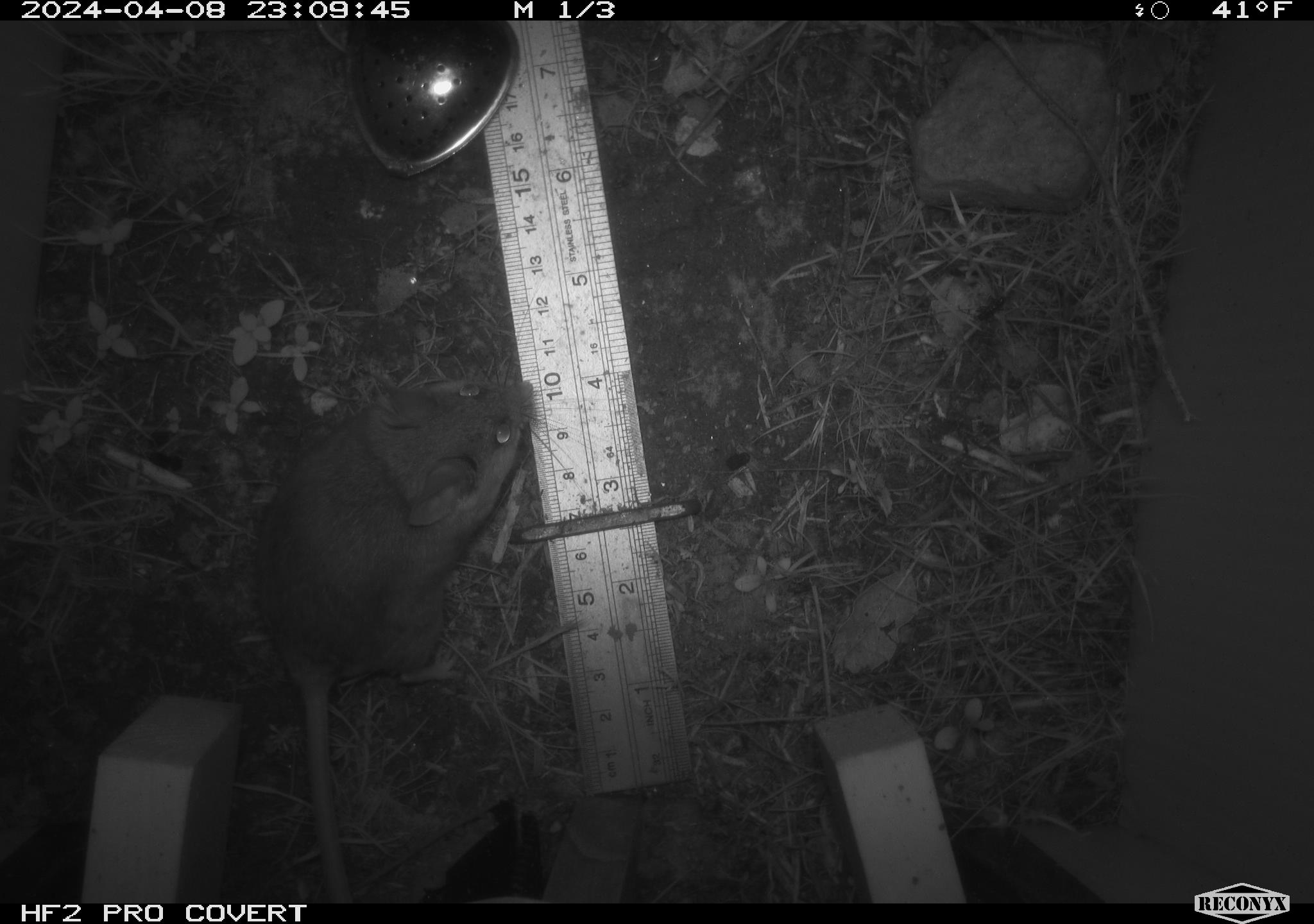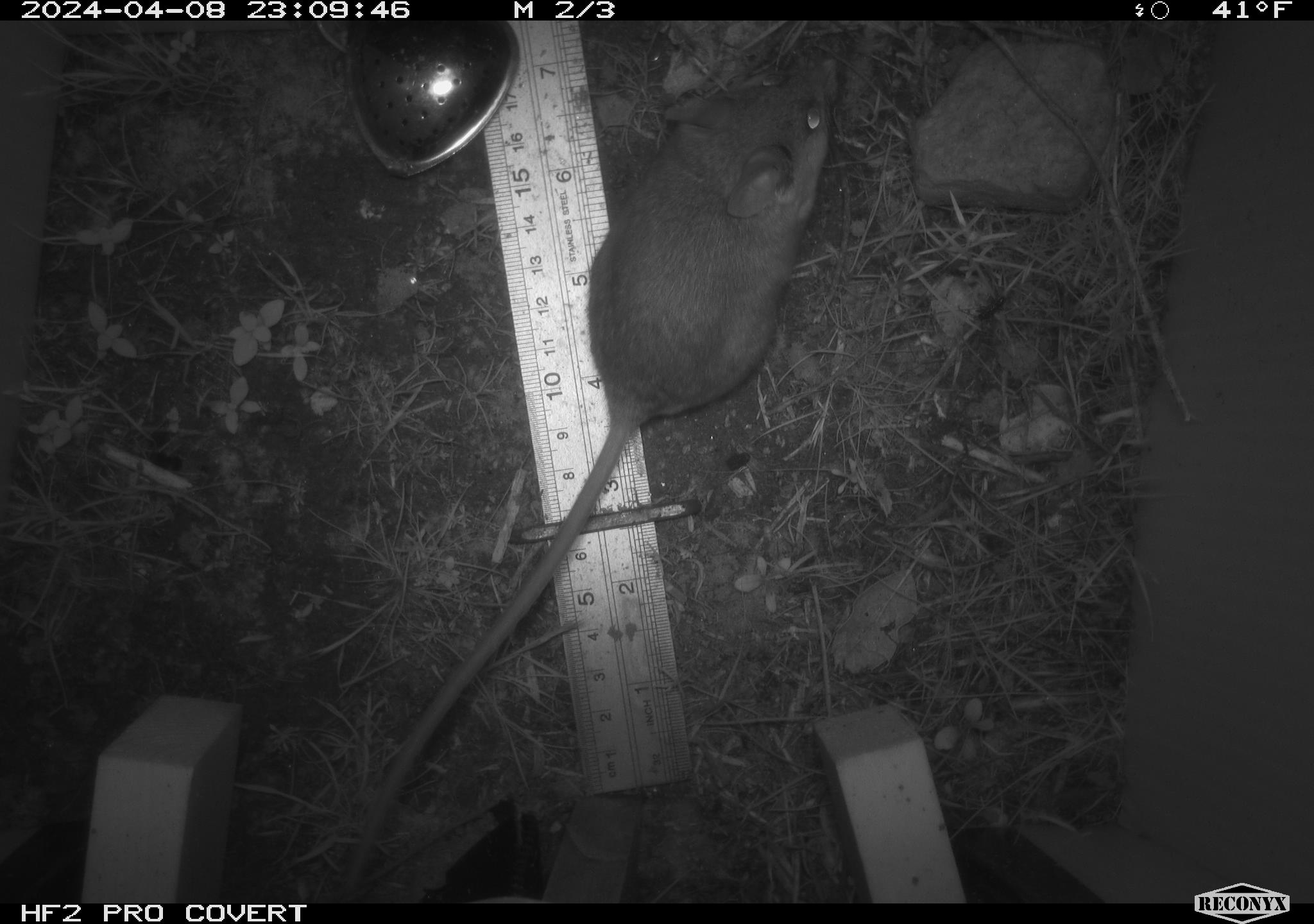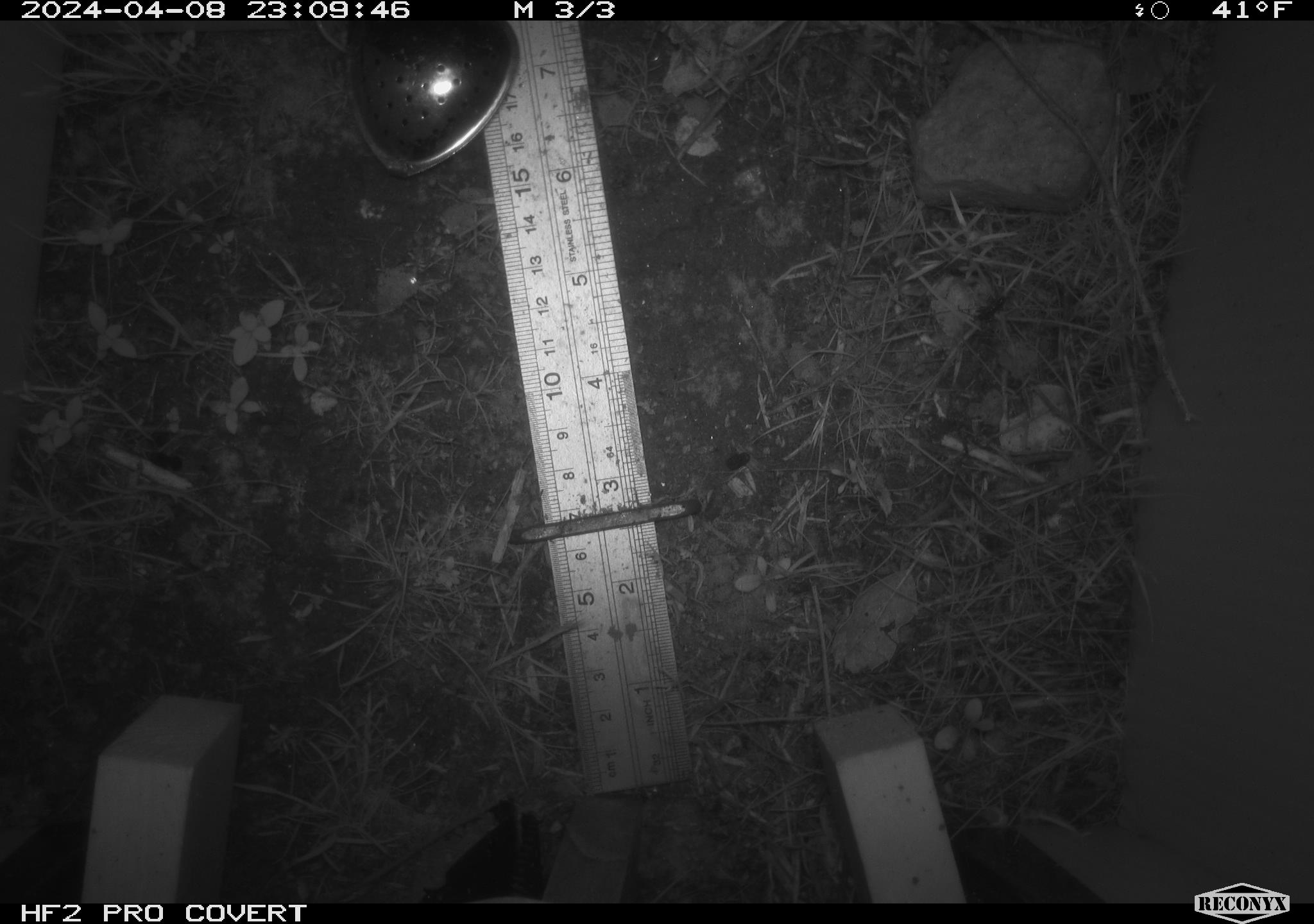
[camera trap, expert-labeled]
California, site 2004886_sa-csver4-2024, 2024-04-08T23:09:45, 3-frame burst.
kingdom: Animalia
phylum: Chordata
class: Mammalia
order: Rodentia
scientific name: Rodentia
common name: mouse species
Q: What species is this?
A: Mouse species (Rodentia).